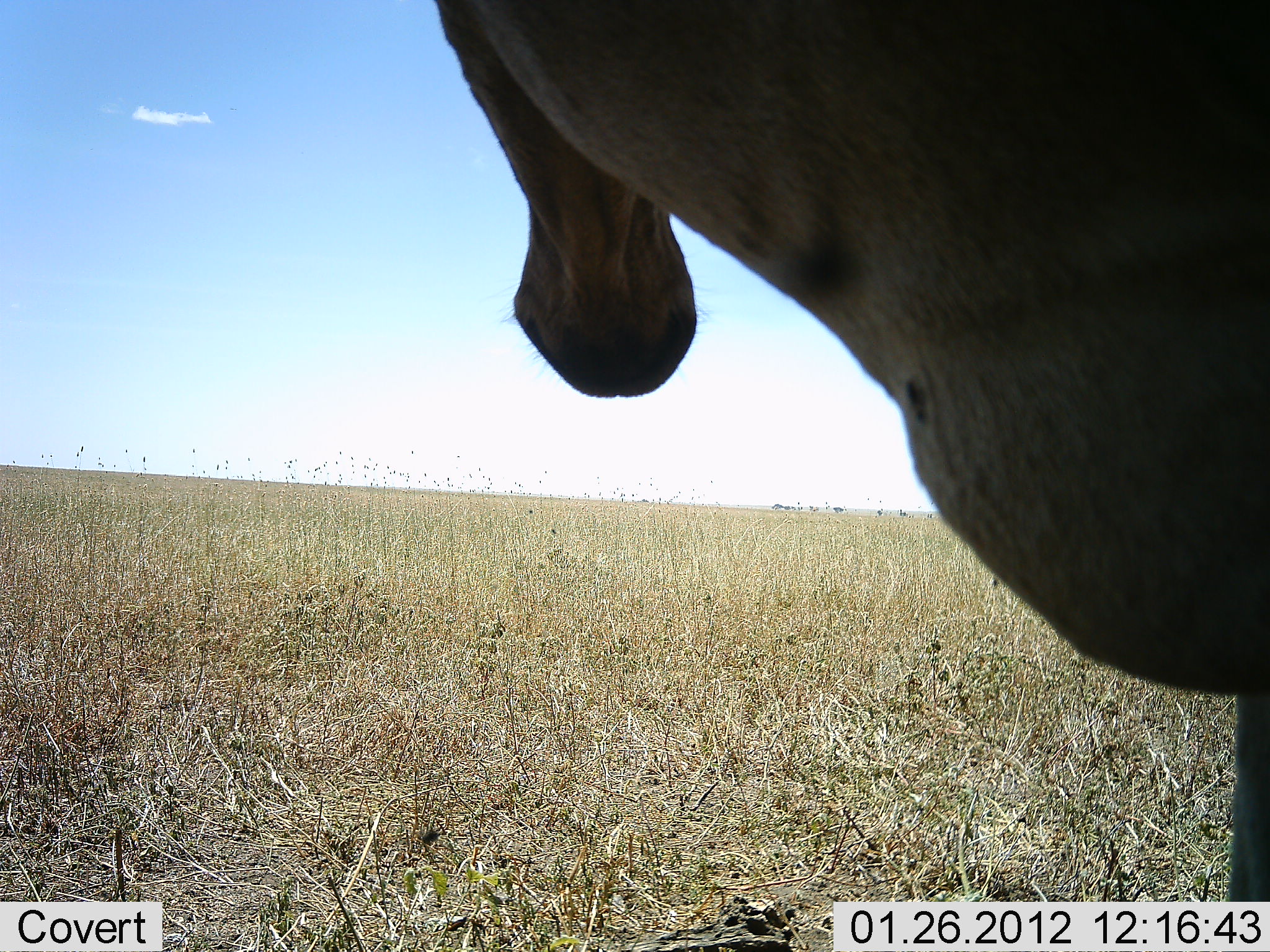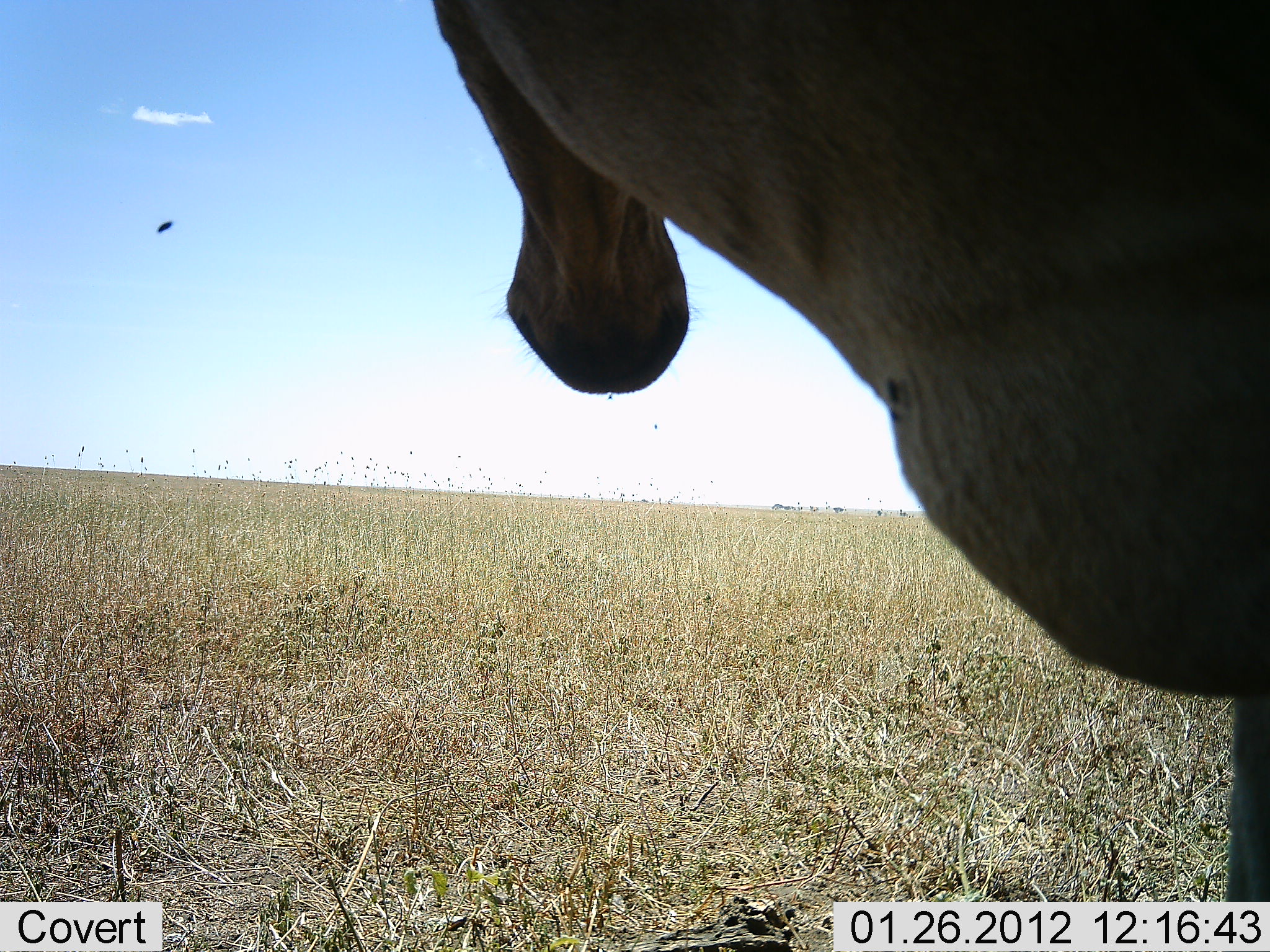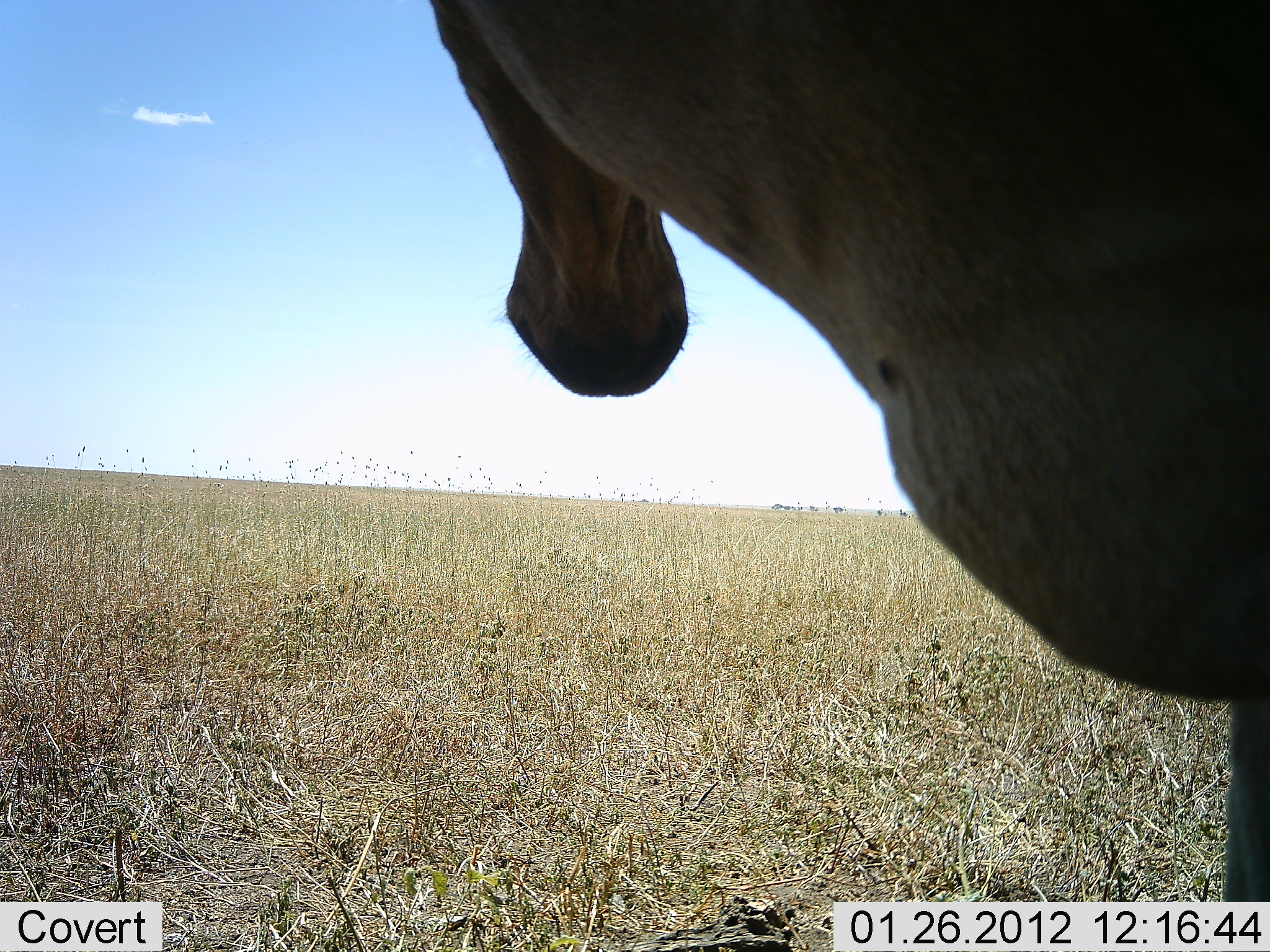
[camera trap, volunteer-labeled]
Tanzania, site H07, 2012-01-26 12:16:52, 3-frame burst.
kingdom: Animalia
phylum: Chordata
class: Mammalia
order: Artiodactyla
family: Bovidae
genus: Alcelaphus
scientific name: Alcelaphus buselaphus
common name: hartebeest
Hartebeest (Alcelaphus buselaphus), count 1. Behavior (volunteer vote fractions): standing 100%, resting 0%, moving 0%, interacting 0%. Young present (vote fraction): 0%. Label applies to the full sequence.